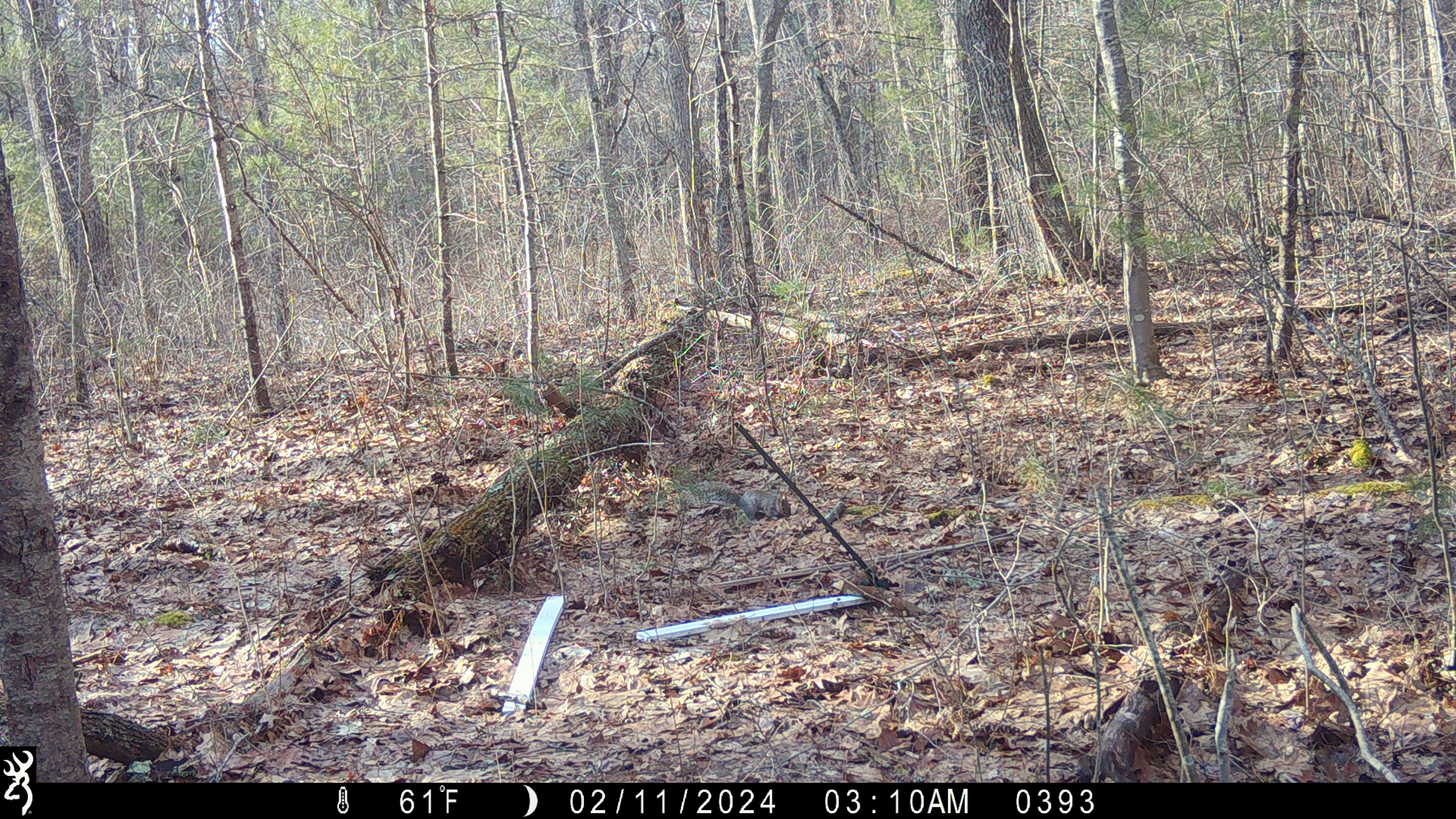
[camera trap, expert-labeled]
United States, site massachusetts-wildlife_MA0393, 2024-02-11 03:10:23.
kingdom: Animalia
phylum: Chordata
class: Mammalia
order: Rodentia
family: Sciuridae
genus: Sciurus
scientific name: Sciurus carolinensis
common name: gray squirrel